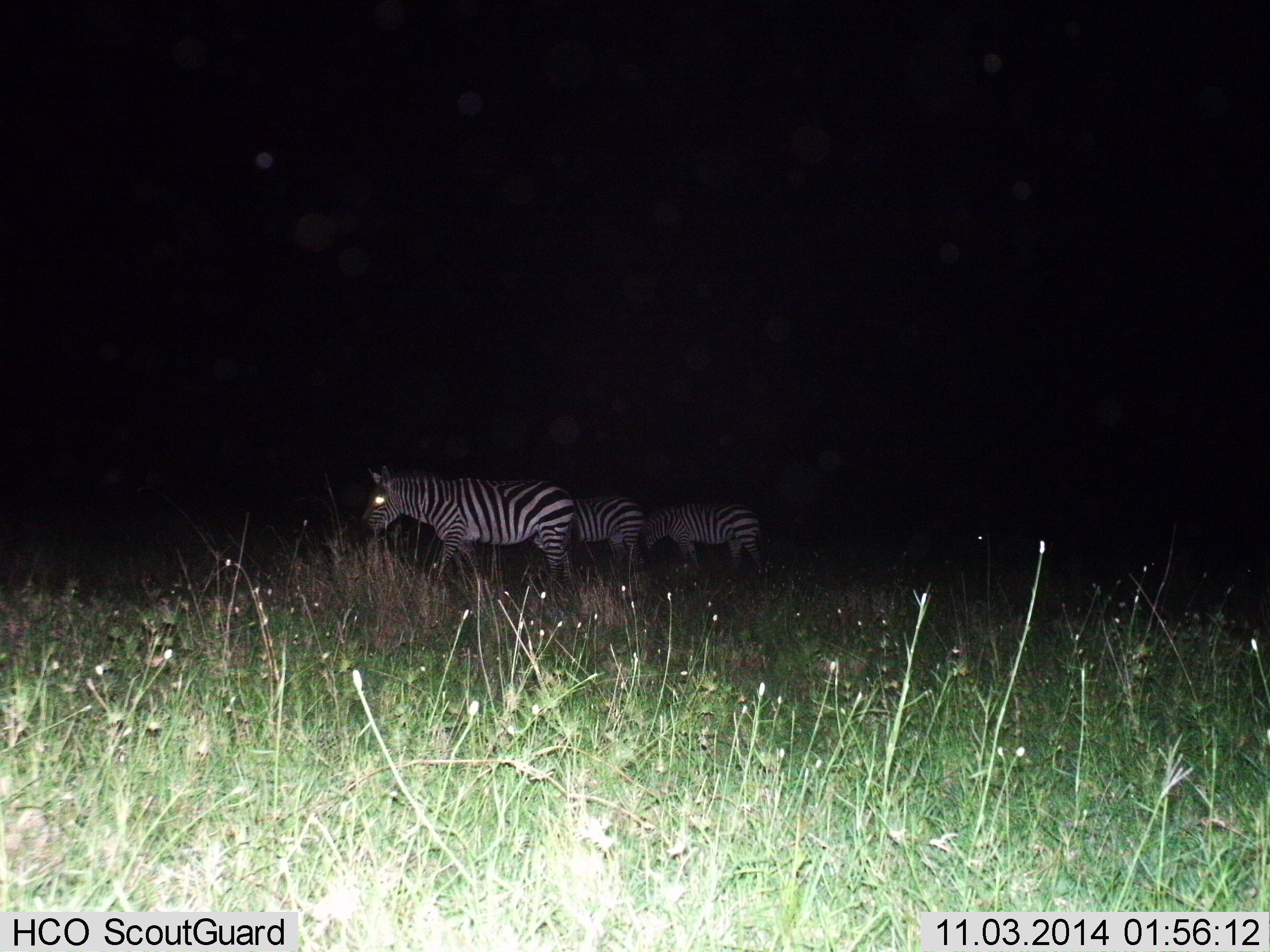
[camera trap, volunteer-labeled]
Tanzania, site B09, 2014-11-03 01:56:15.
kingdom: Animalia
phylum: Chordata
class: Mammalia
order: Perissodactyla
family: Equidae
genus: Equus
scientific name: Equus quagga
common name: plains zebra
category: zebra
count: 3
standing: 22%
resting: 0%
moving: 67%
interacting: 0%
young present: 0%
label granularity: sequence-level